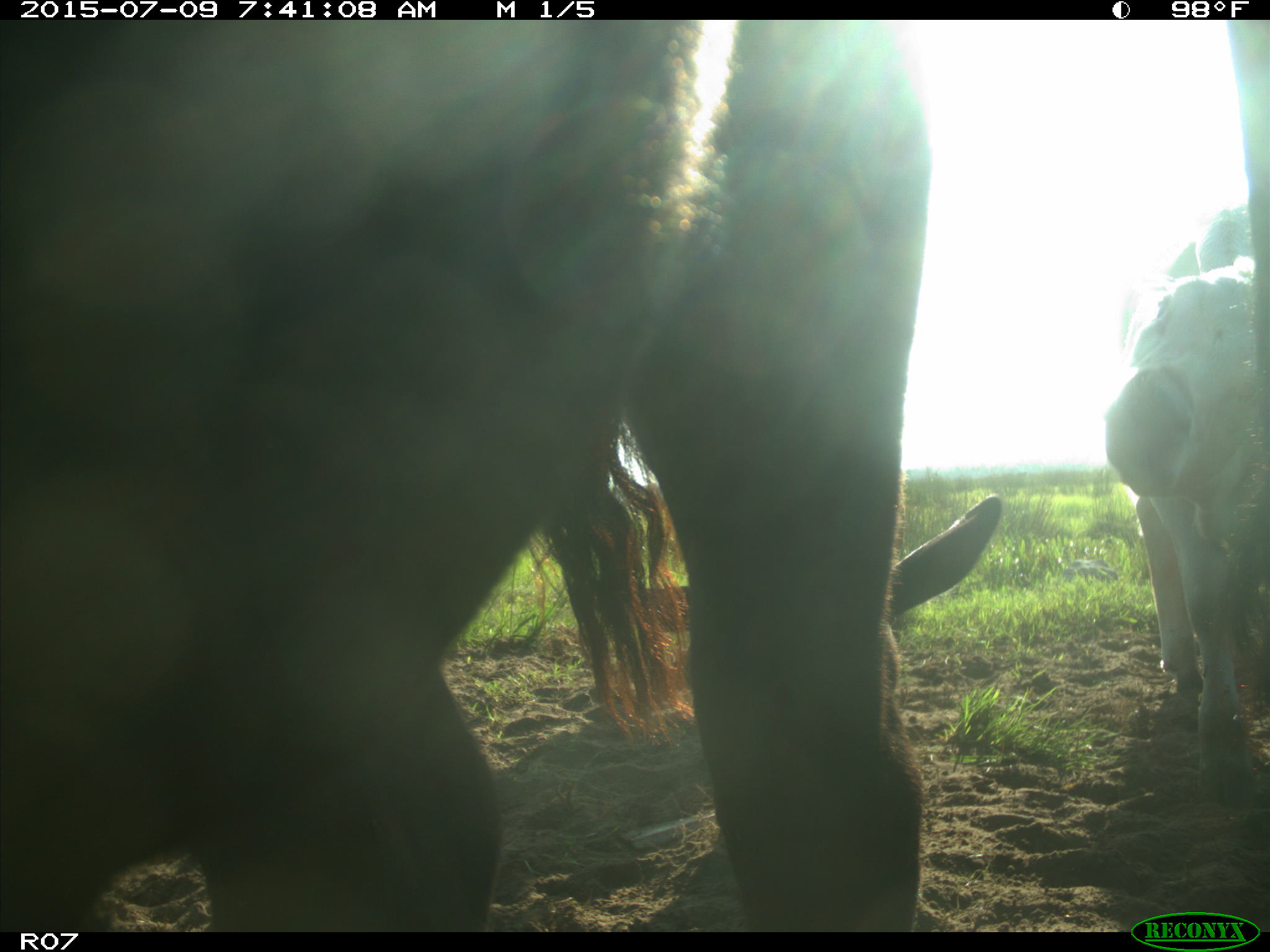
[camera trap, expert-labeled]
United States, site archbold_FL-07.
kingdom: Animalia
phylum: Chordata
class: Mammalia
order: Artiodactyla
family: Bovidae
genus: Bos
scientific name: Bos taurus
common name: domestic cow